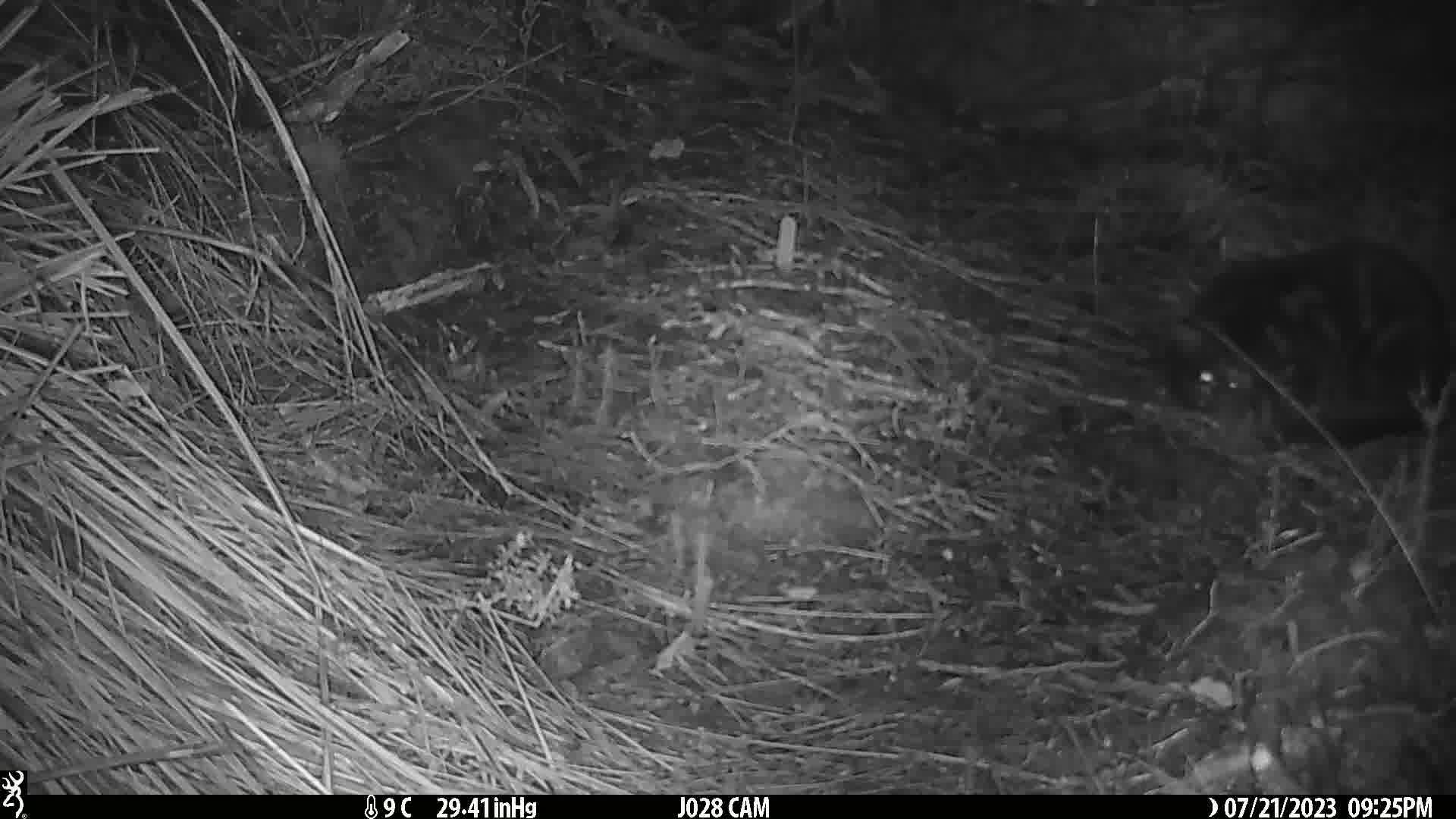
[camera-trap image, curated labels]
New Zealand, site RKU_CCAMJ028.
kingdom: Animalia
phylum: Chordata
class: Mammalia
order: Carnivora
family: Felidae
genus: Felis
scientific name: Felis catus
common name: domestic cat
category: cat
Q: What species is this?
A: Cat (domestic cat) (Felis catus).